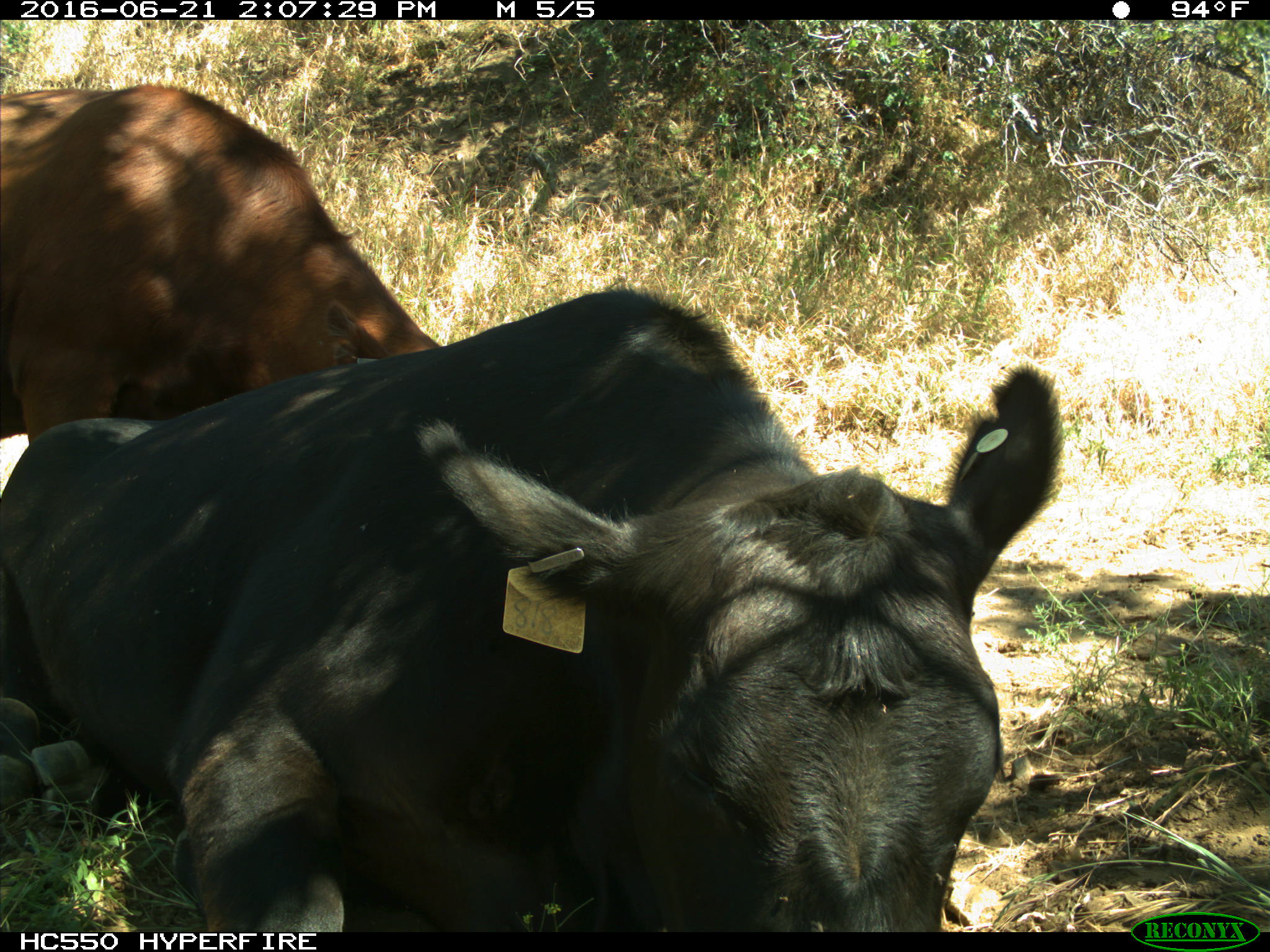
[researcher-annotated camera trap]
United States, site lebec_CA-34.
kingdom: Animalia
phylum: Chordata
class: Mammalia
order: Artiodactyla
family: Bovidae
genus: Bos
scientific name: Bos taurus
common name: domestic cow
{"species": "Bos taurus (domestic cow)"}